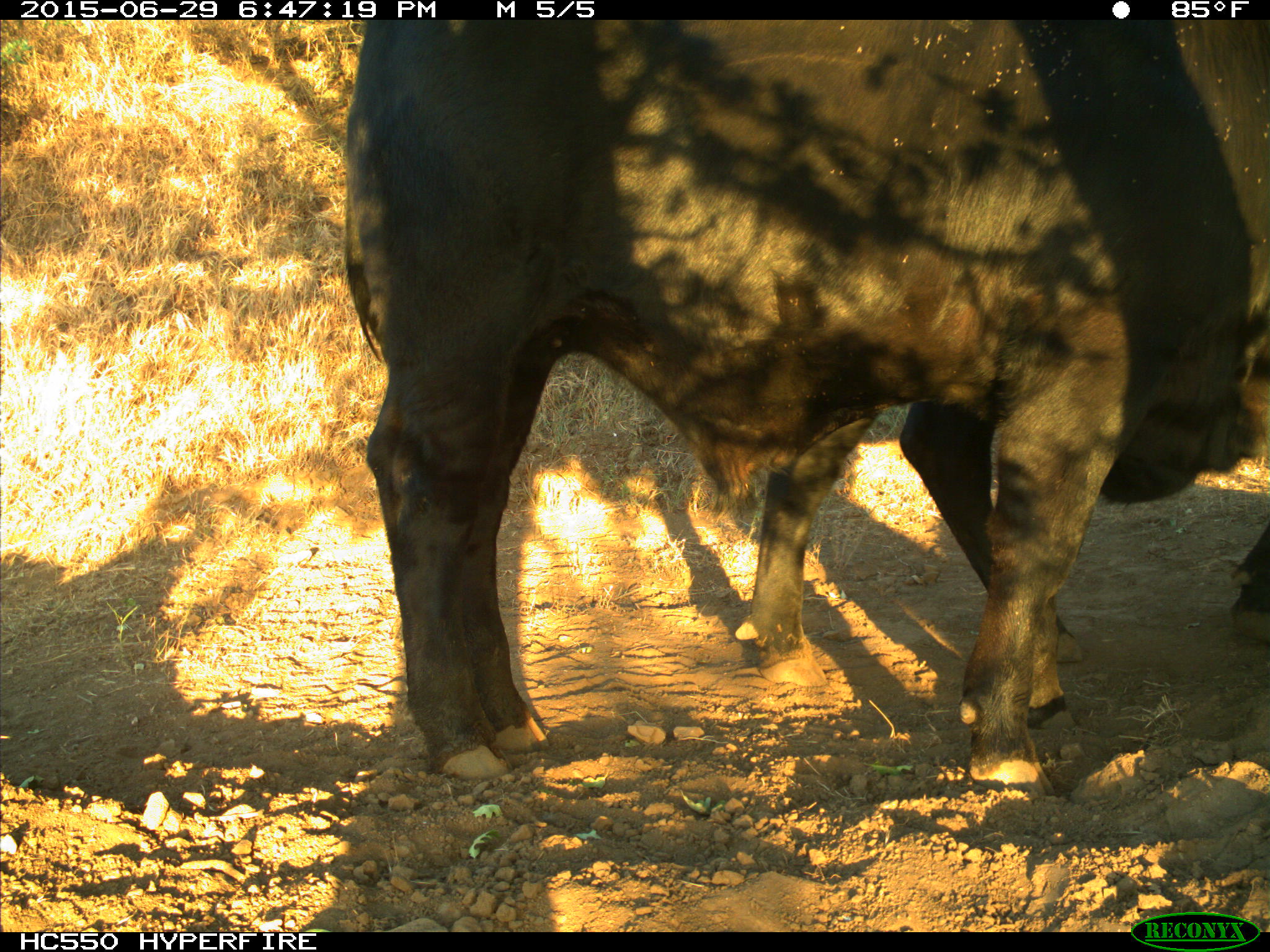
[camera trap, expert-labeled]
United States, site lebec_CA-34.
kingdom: Animalia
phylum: Chordata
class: Mammalia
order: Artiodactyla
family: Bovidae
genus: Bos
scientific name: Bos taurus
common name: domestic cow